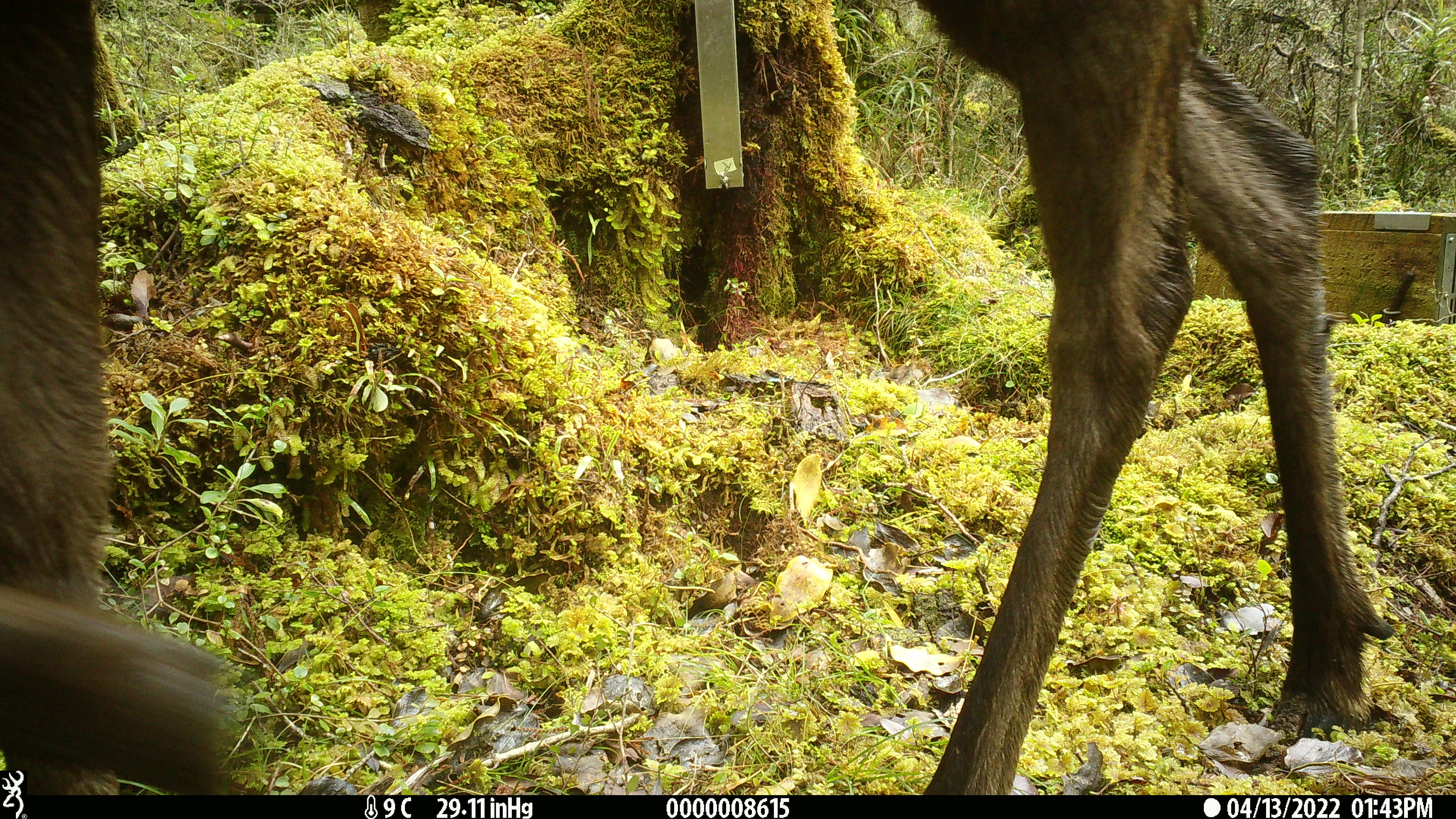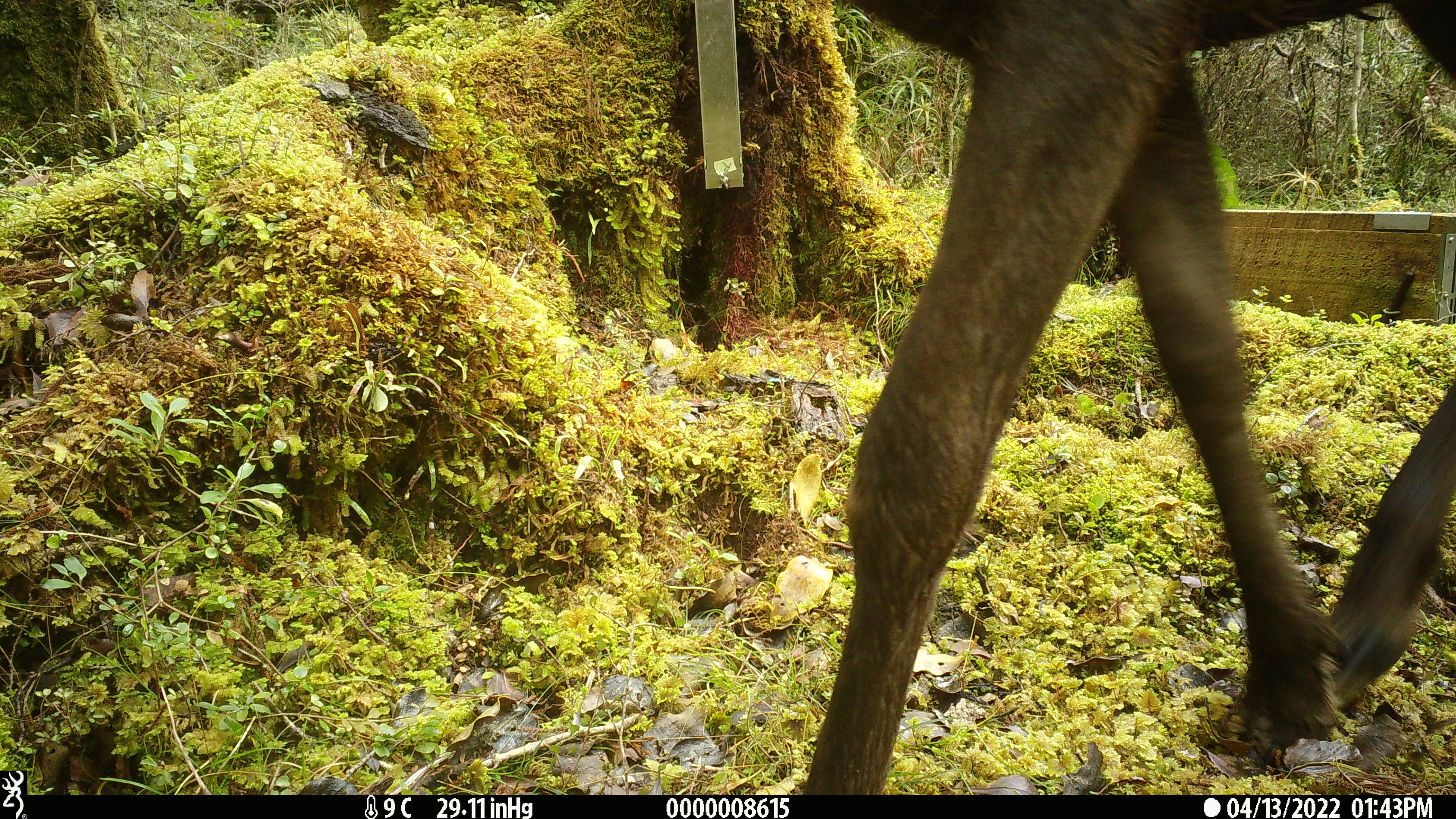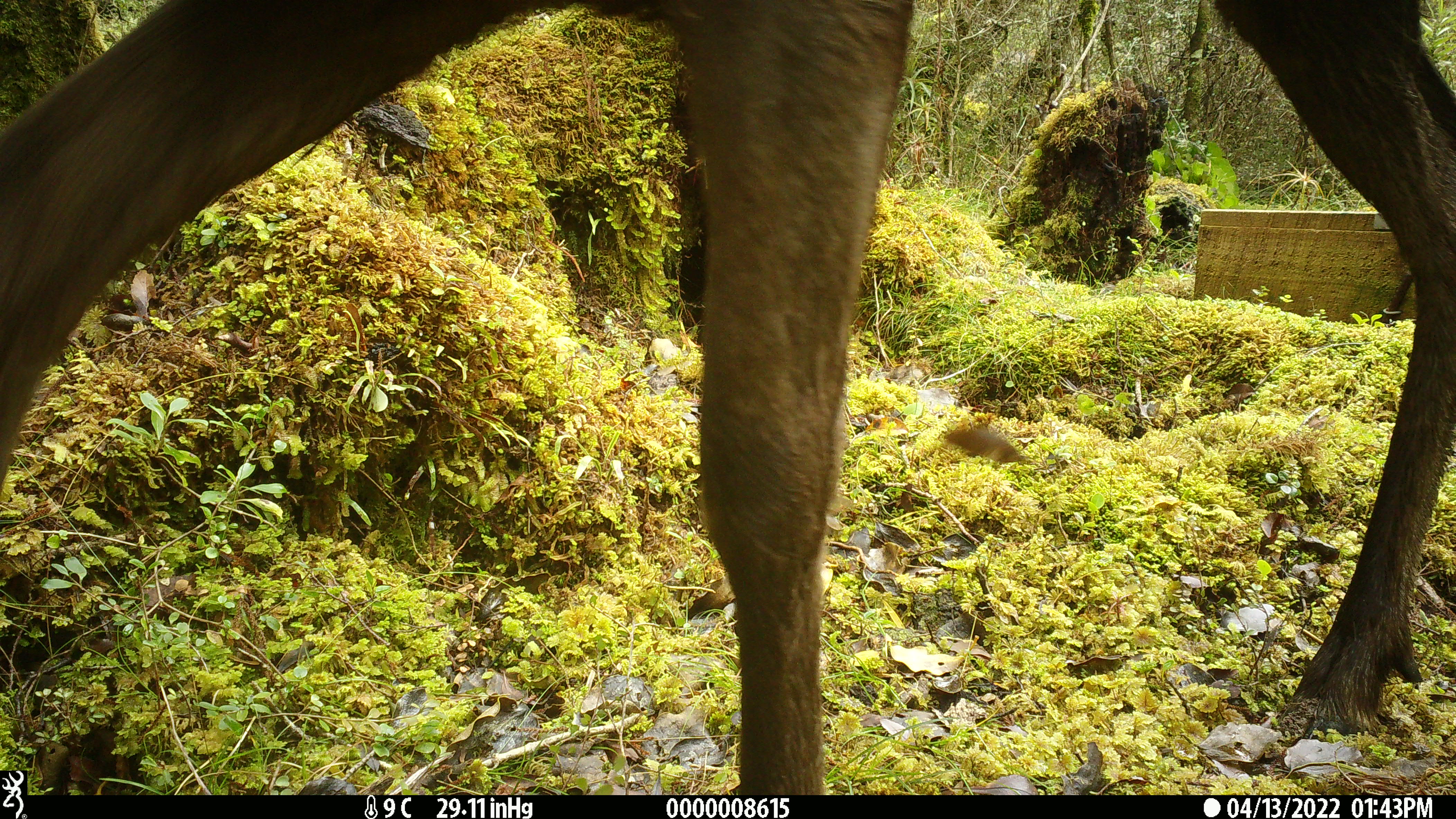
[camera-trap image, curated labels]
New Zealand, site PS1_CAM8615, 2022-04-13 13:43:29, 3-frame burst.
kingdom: Animalia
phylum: Chordata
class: Mammalia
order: Artiodactyla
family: Cervidae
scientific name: Cervidae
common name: deer